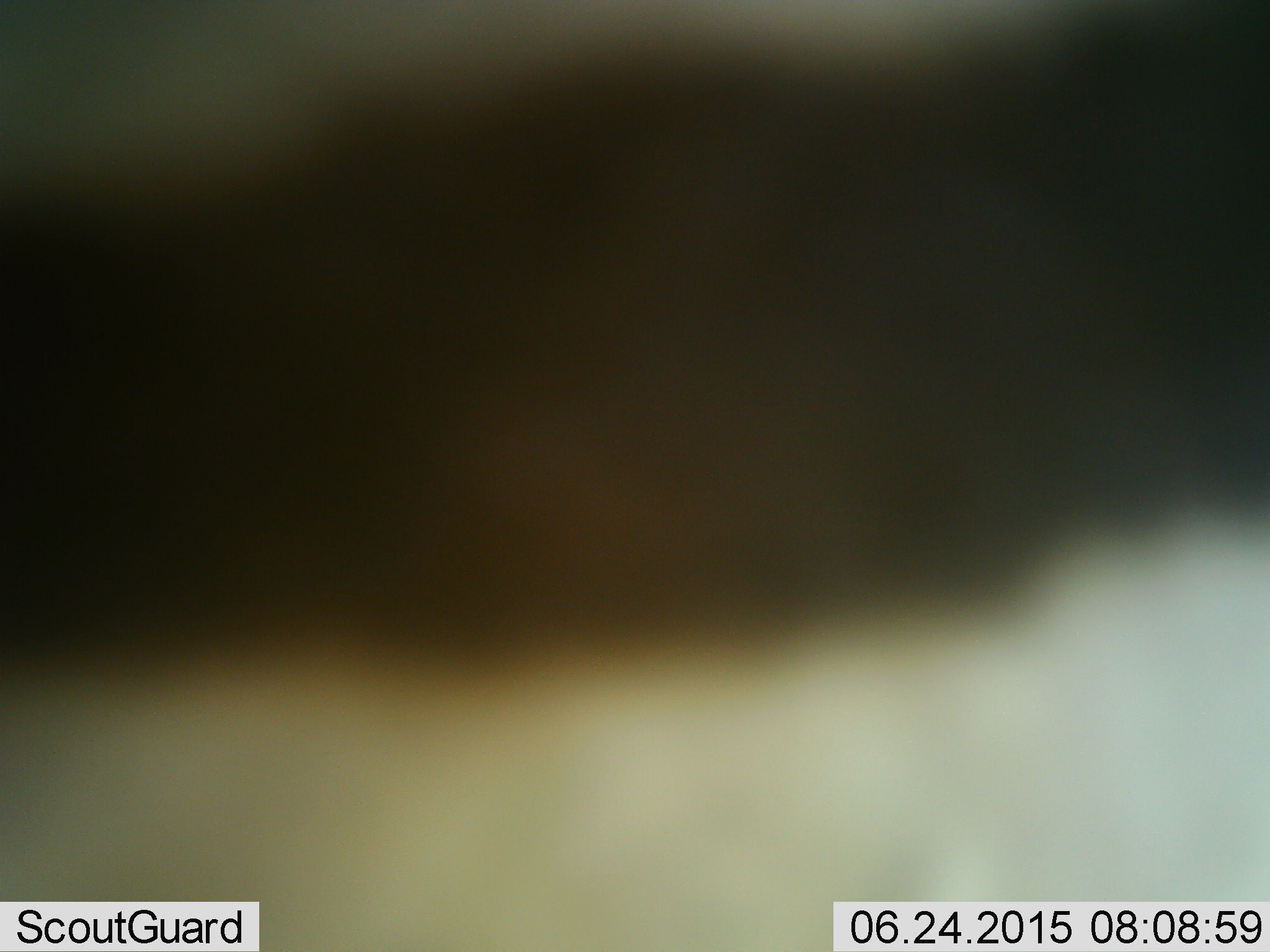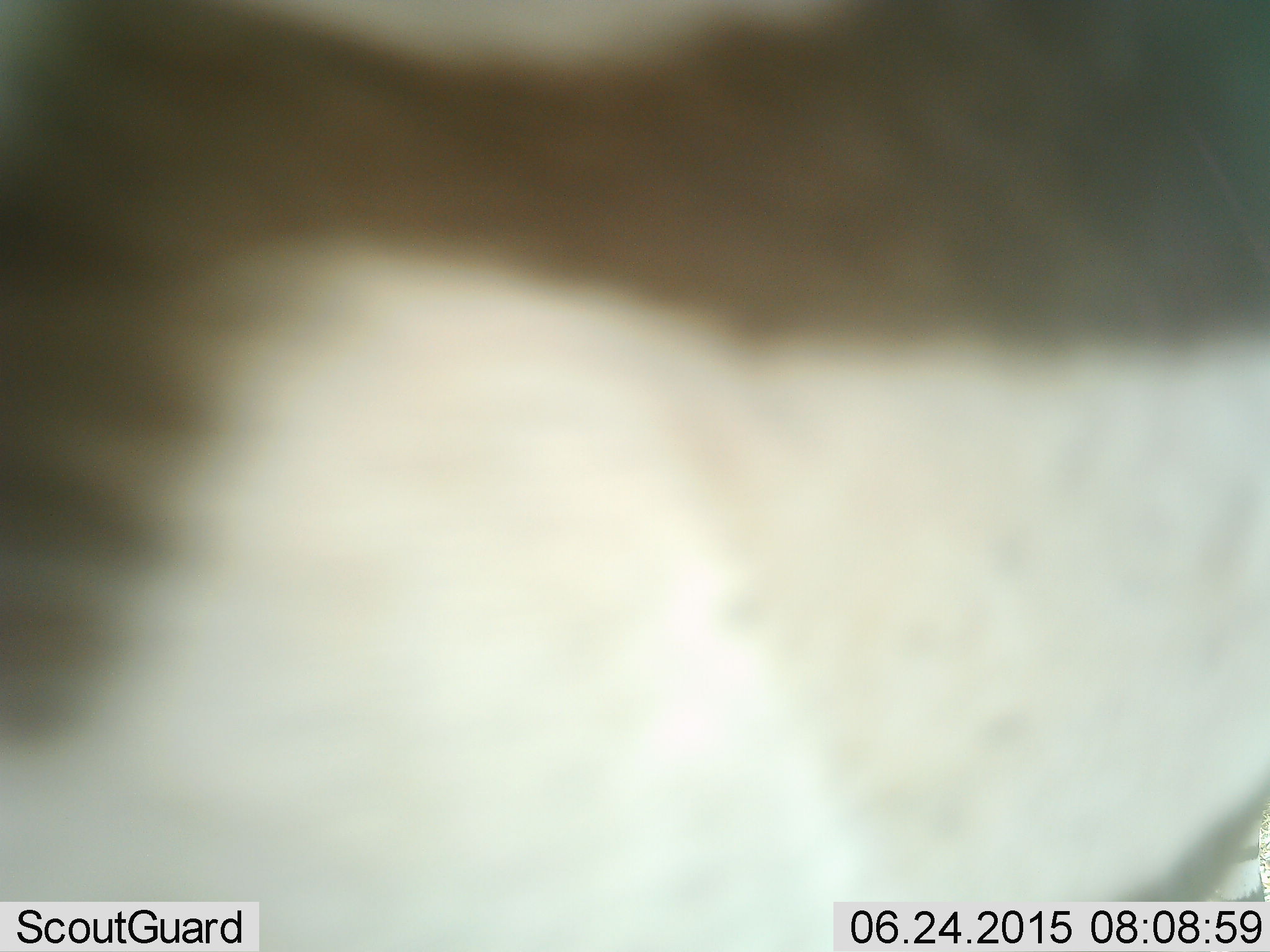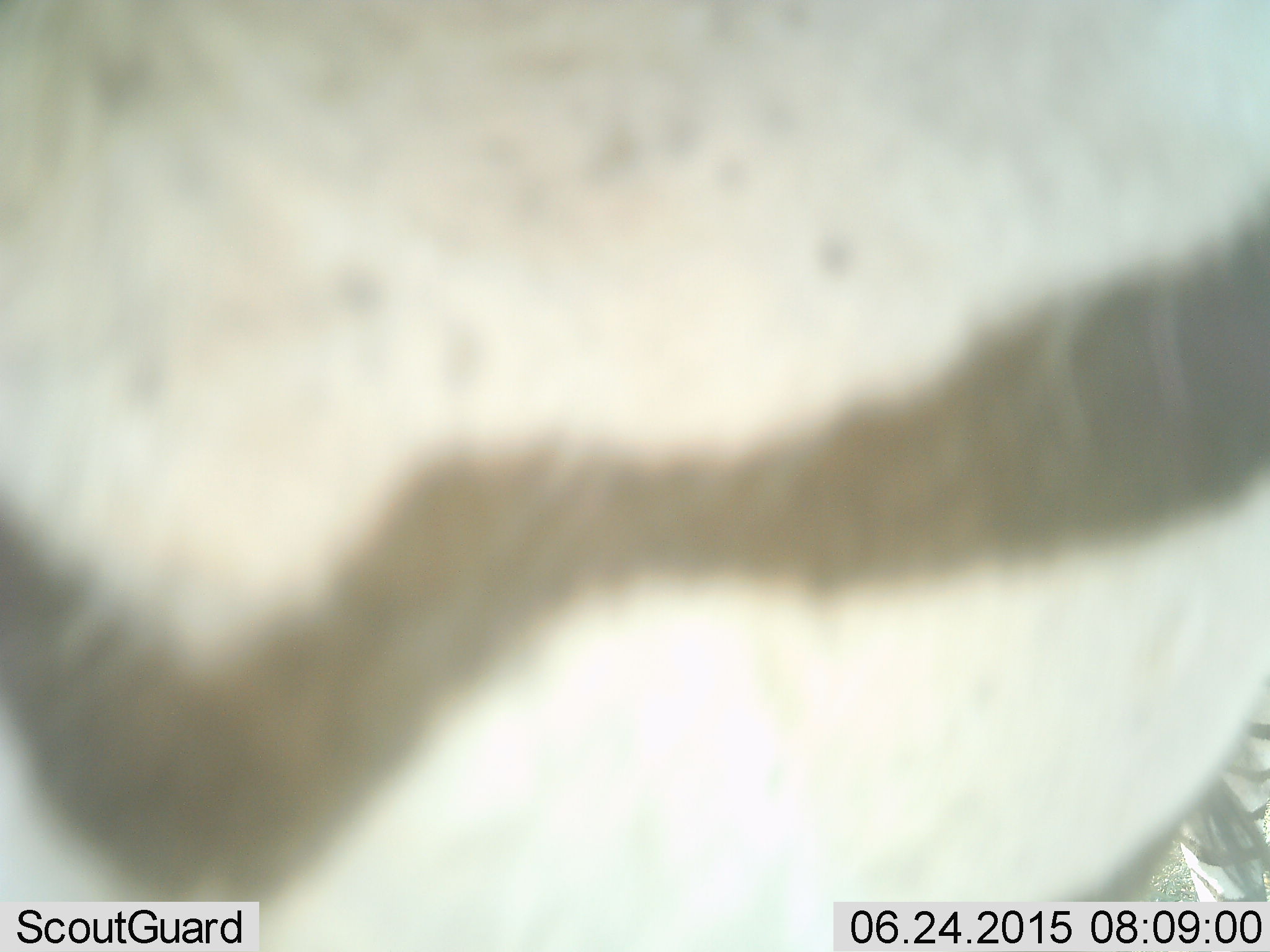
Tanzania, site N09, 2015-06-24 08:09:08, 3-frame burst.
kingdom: Animalia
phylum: Chordata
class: Mammalia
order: Perissodactyla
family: Equidae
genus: Equus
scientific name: Equus quagga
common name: plains zebra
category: zebra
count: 1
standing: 100%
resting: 0%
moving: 10%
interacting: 0%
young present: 0%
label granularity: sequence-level